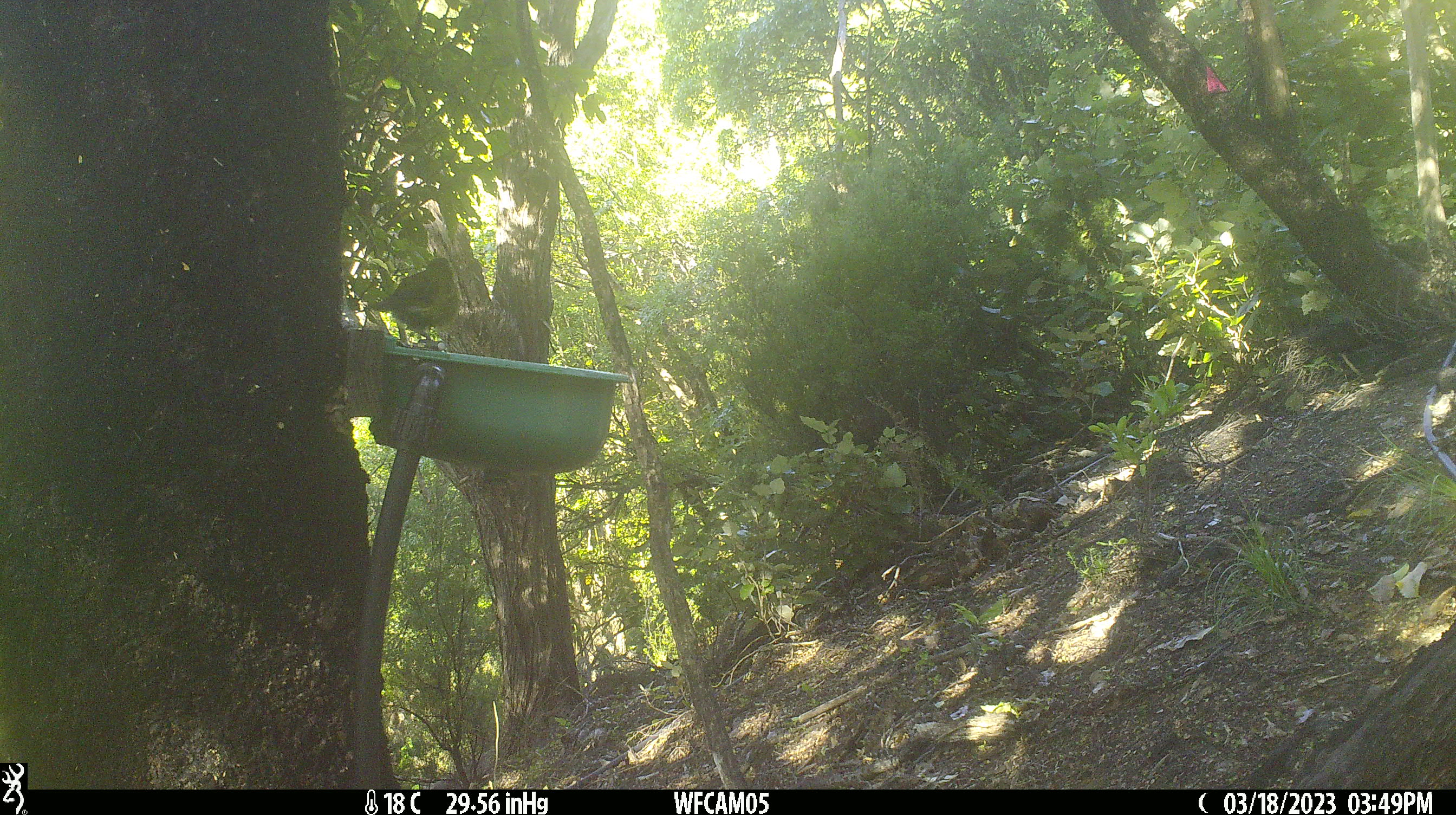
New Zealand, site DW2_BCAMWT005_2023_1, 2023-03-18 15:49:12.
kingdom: Animalia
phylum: Chordata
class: Aves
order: Passeriformes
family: Meliphagidae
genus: Anthornis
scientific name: Anthornis melanura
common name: new zealand bellbird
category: bellbird